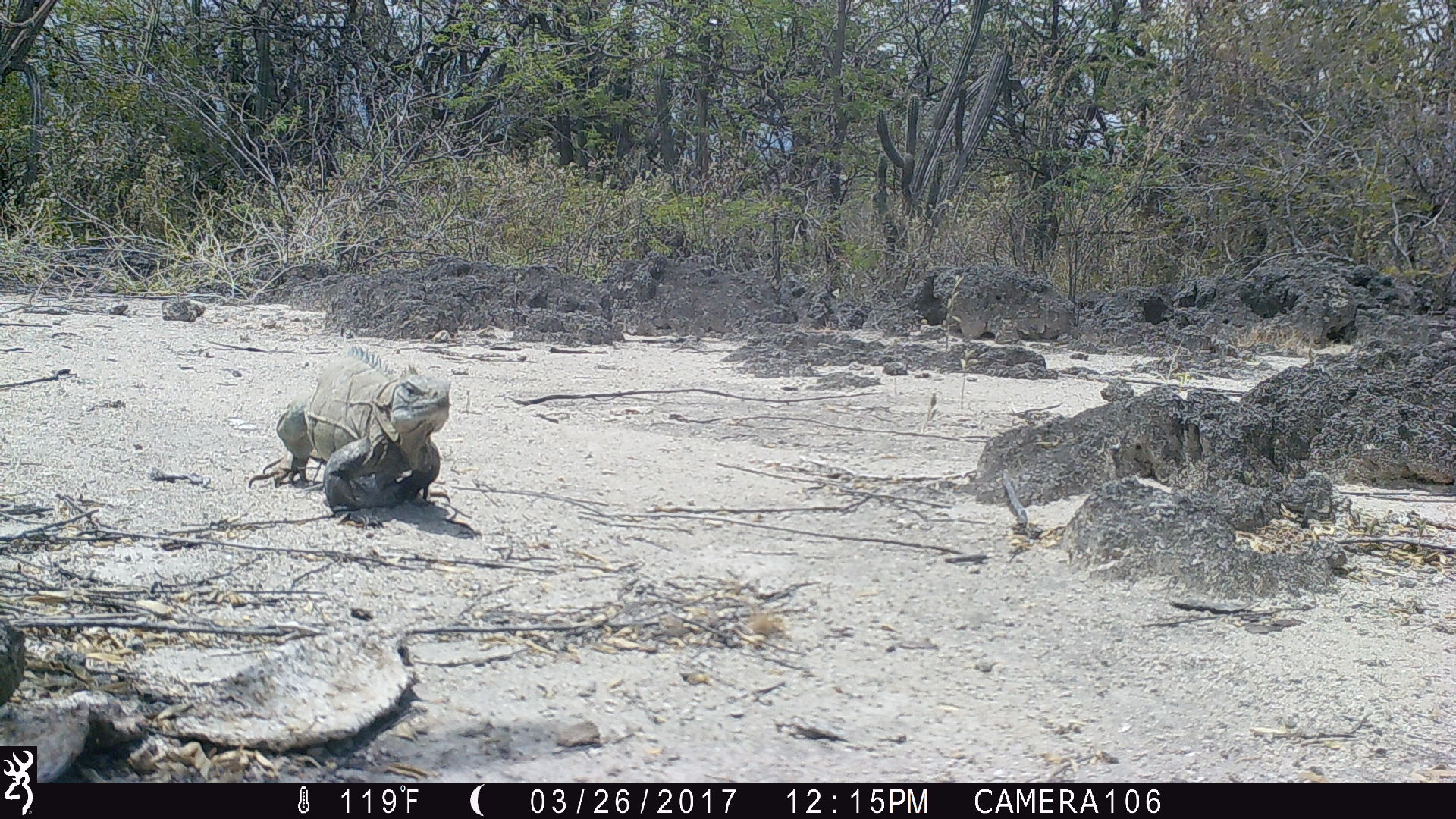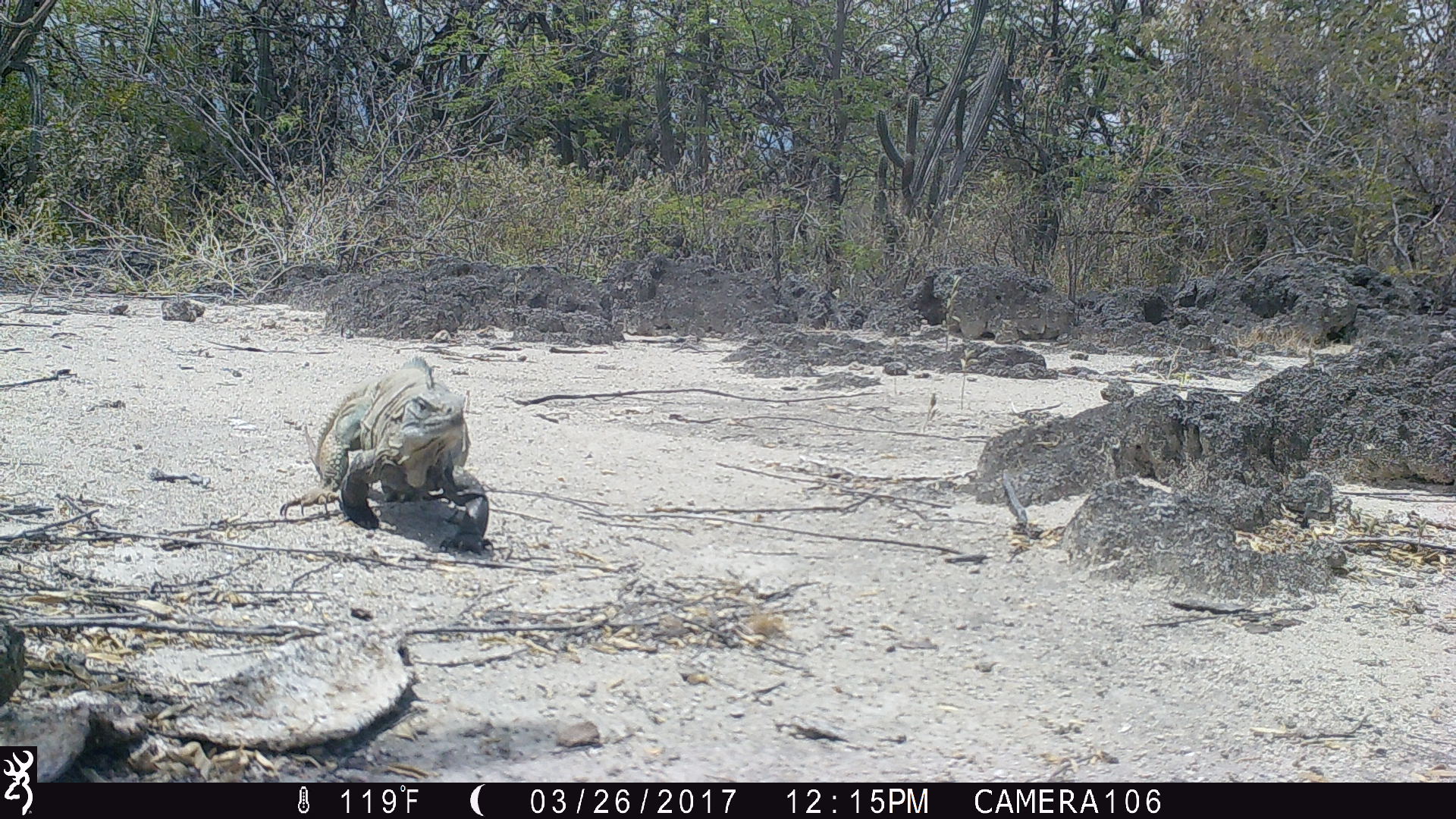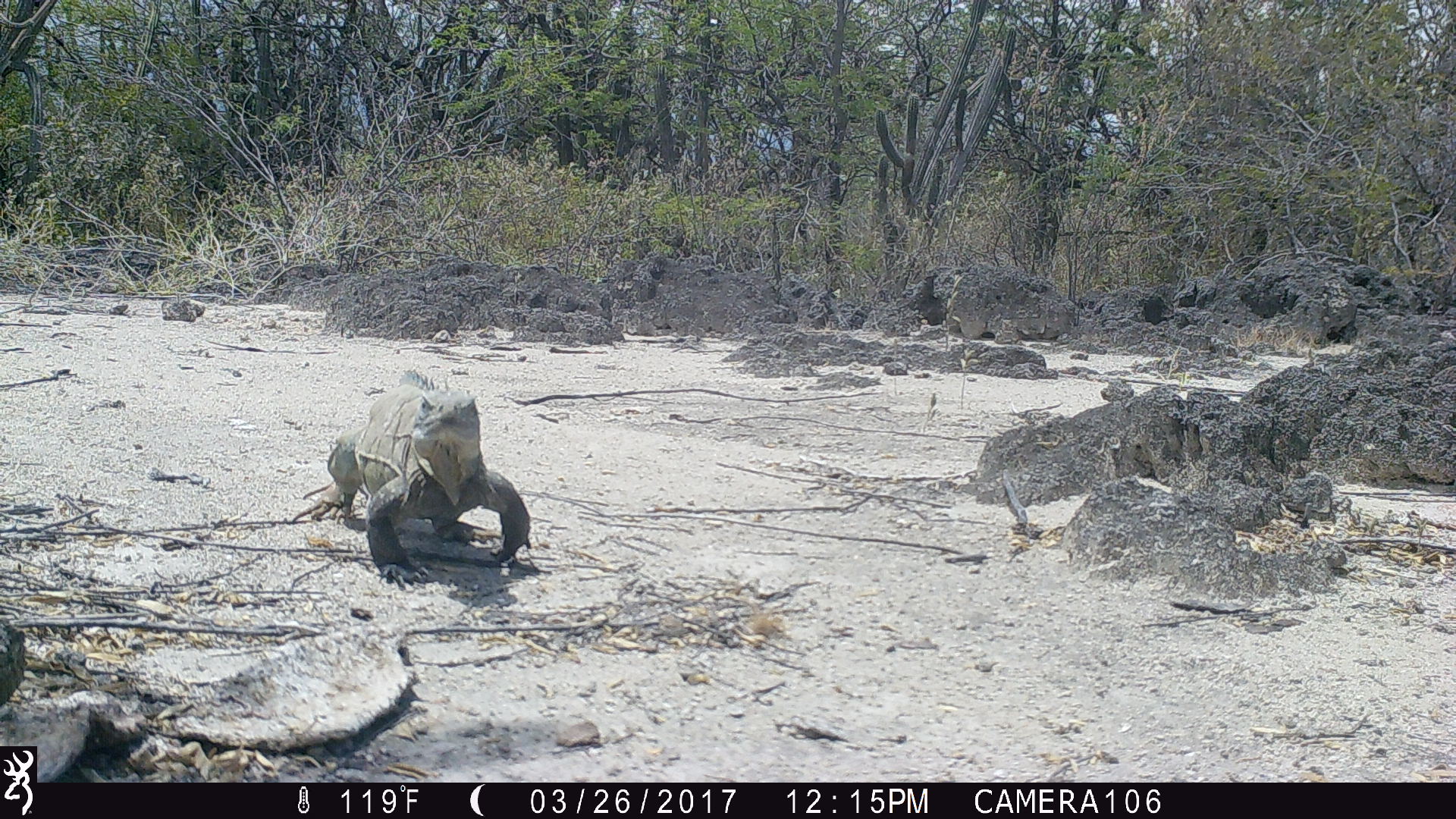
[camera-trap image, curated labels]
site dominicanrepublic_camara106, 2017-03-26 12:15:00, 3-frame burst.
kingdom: Animalia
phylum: Chordata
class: Reptilia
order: Squamata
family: Iguanidae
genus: Iguana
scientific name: Iguana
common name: typical iguanas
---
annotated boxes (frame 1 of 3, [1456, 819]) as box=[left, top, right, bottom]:
iguana: box=[280, 350, 450, 490]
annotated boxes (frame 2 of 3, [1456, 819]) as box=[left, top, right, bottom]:
iguana: box=[278, 357, 509, 565]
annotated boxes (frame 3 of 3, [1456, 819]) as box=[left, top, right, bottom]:
iguana: box=[335, 382, 532, 572]